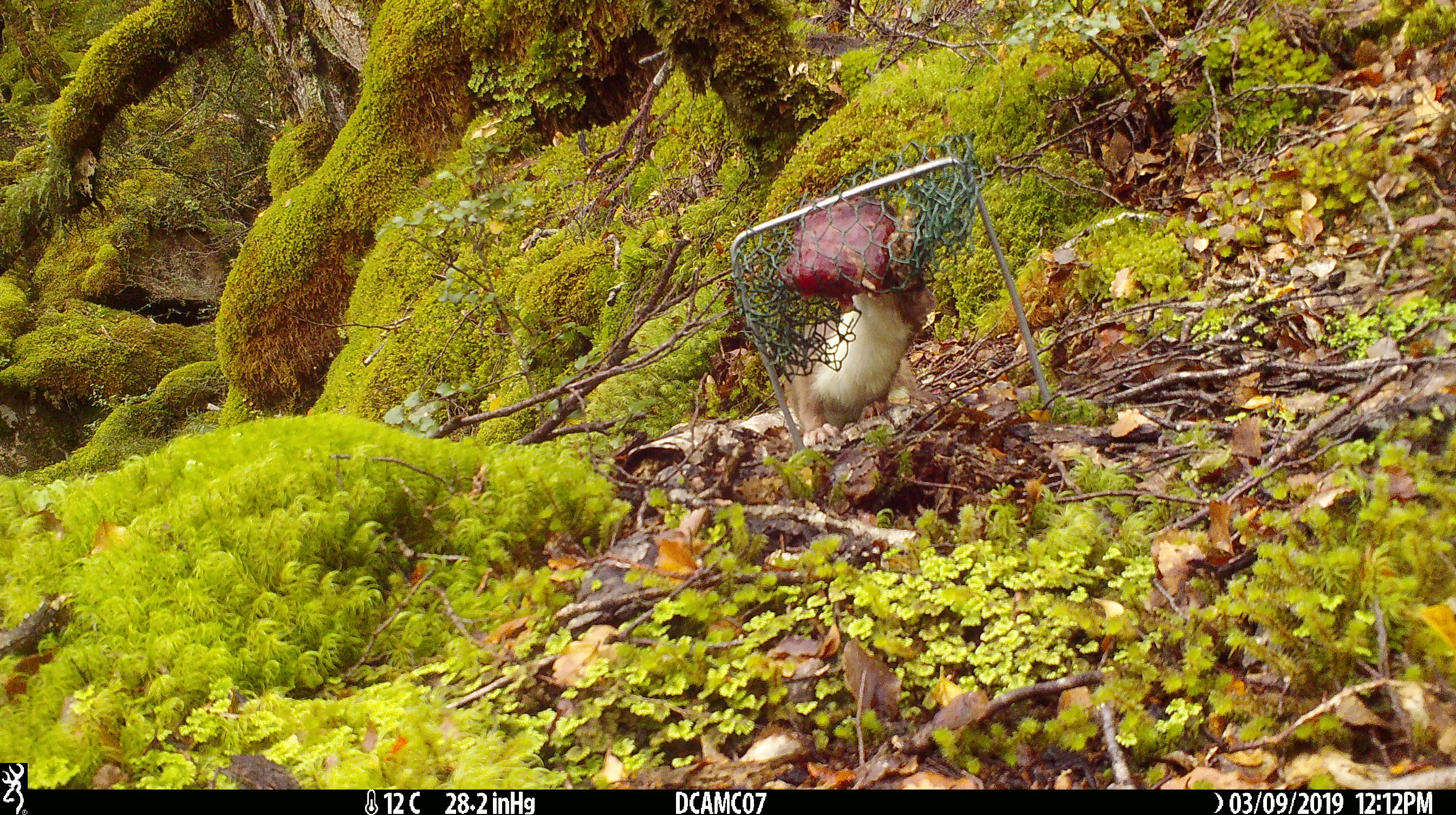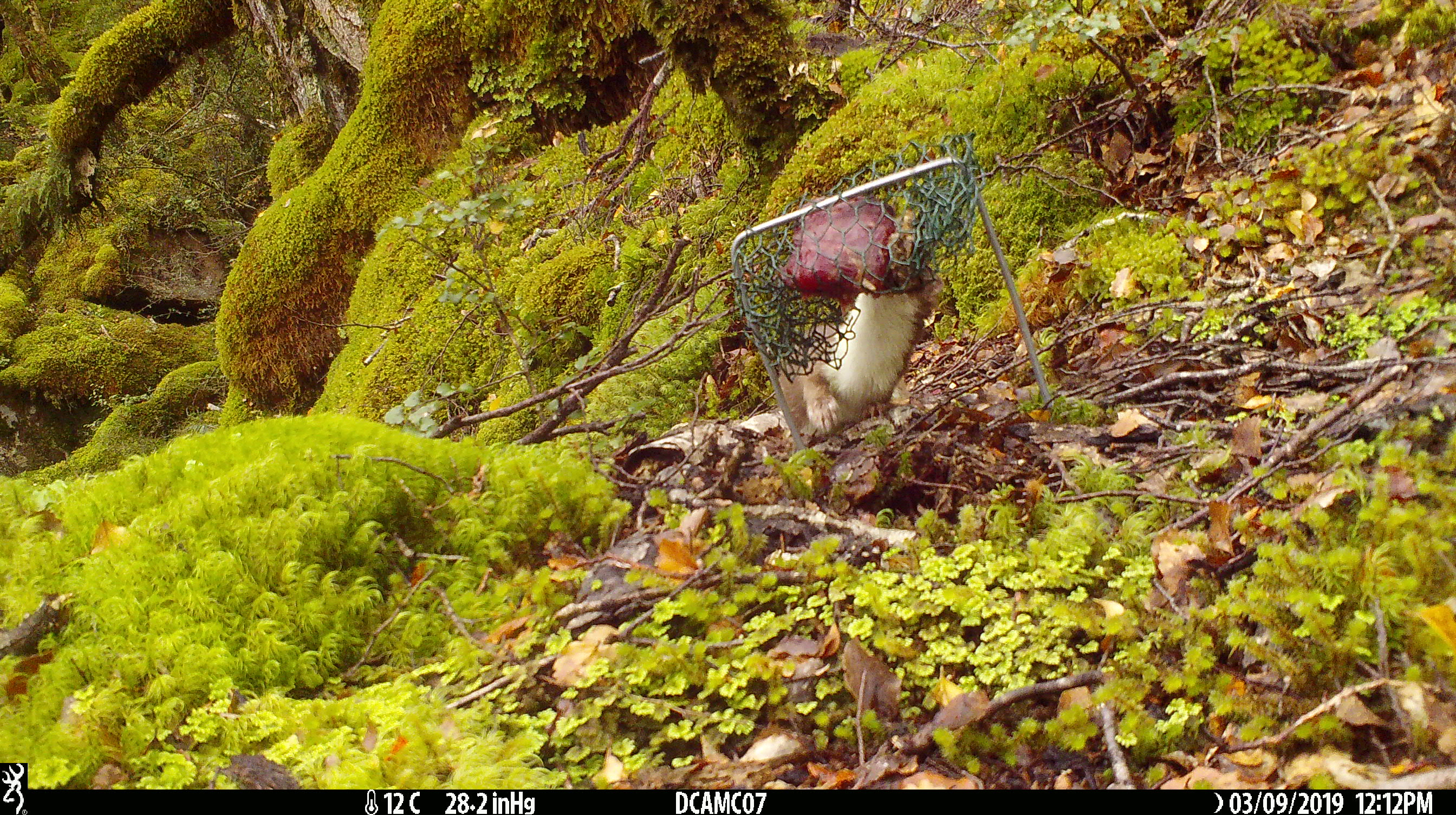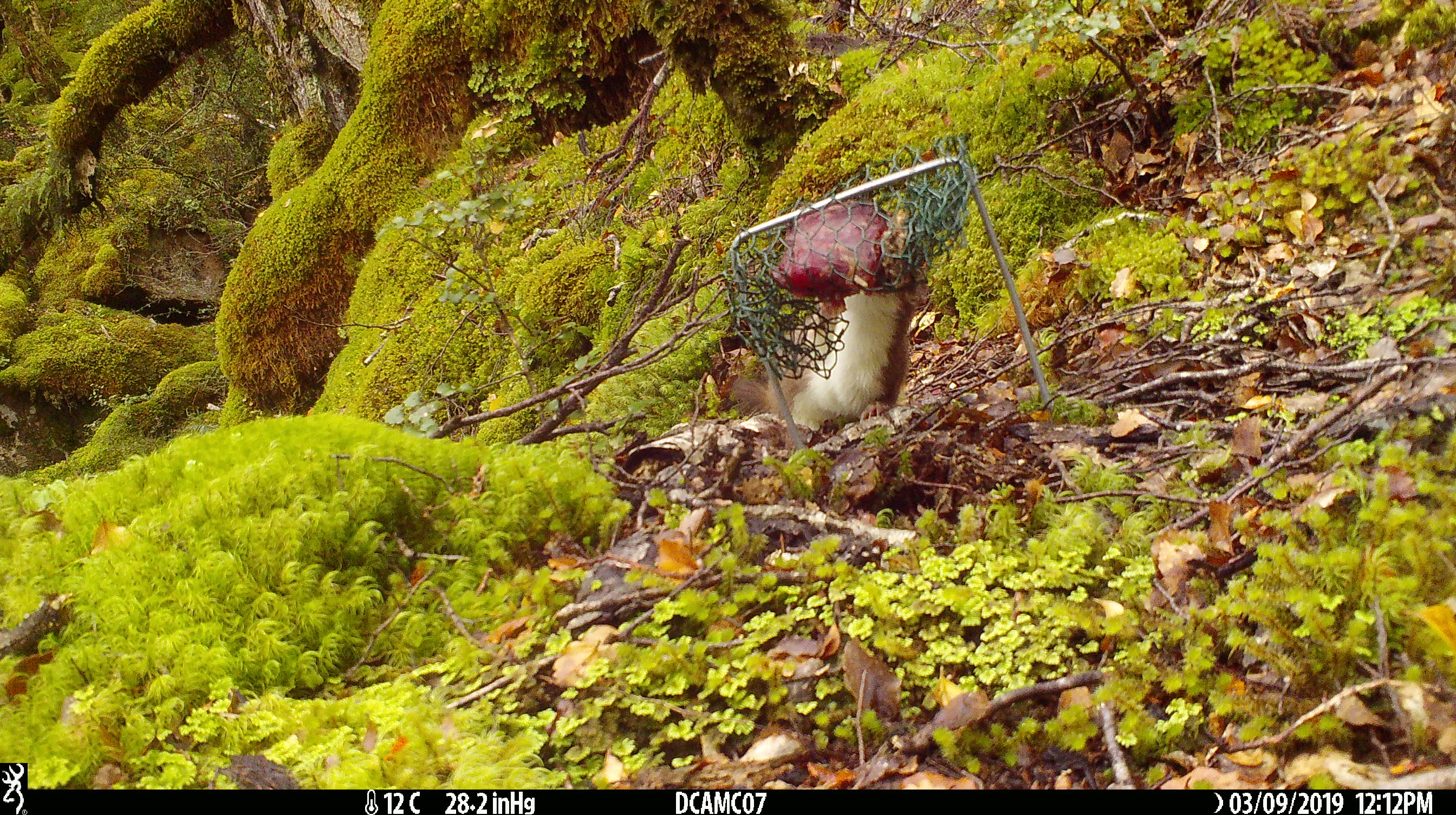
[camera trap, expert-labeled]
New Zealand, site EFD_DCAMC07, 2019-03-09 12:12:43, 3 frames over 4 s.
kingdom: Animalia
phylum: Chordata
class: Mammalia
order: Carnivora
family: Mustelidae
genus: Mustela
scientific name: Mustela erminea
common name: stoat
Stoat (Mustela erminea).